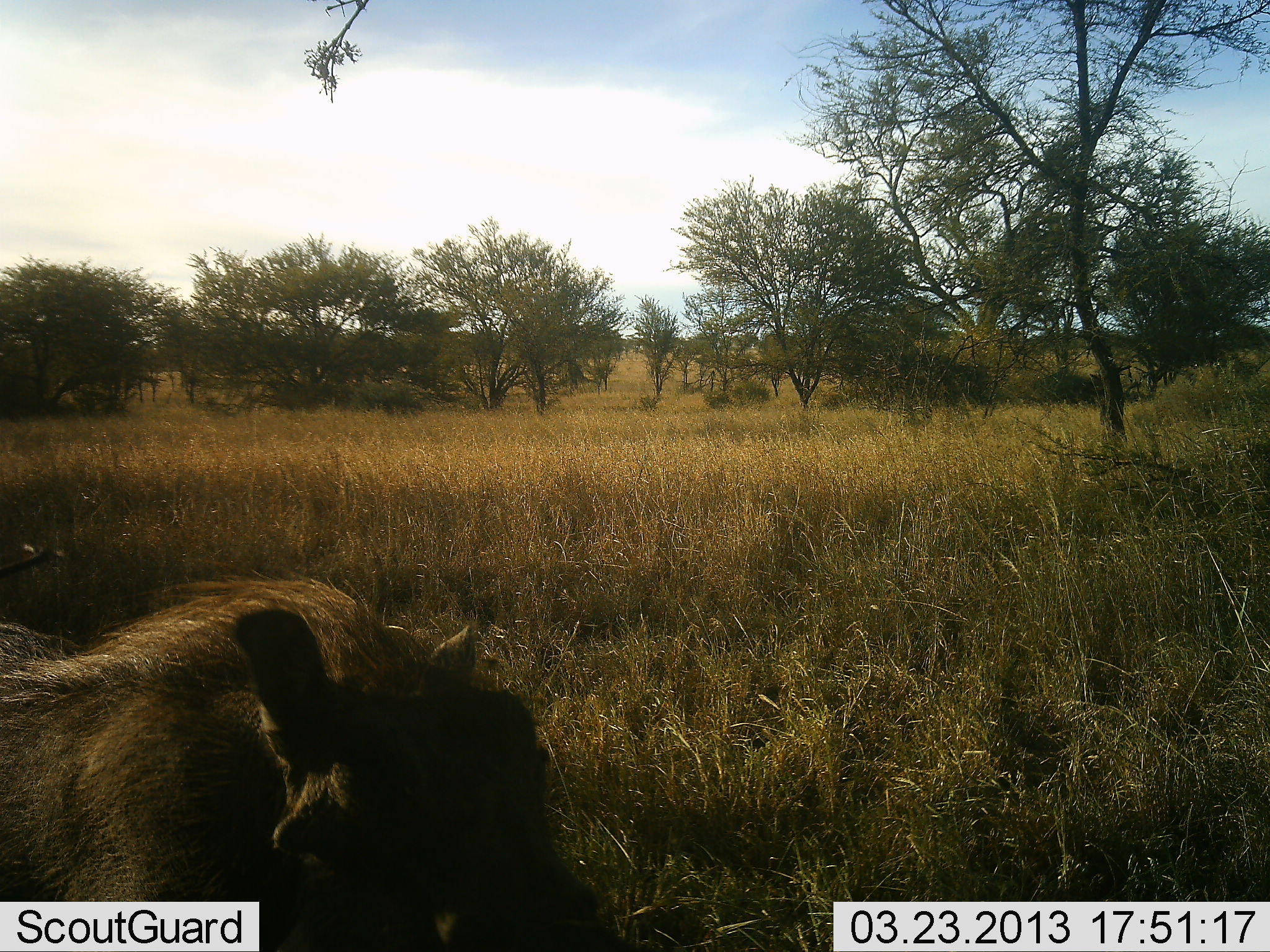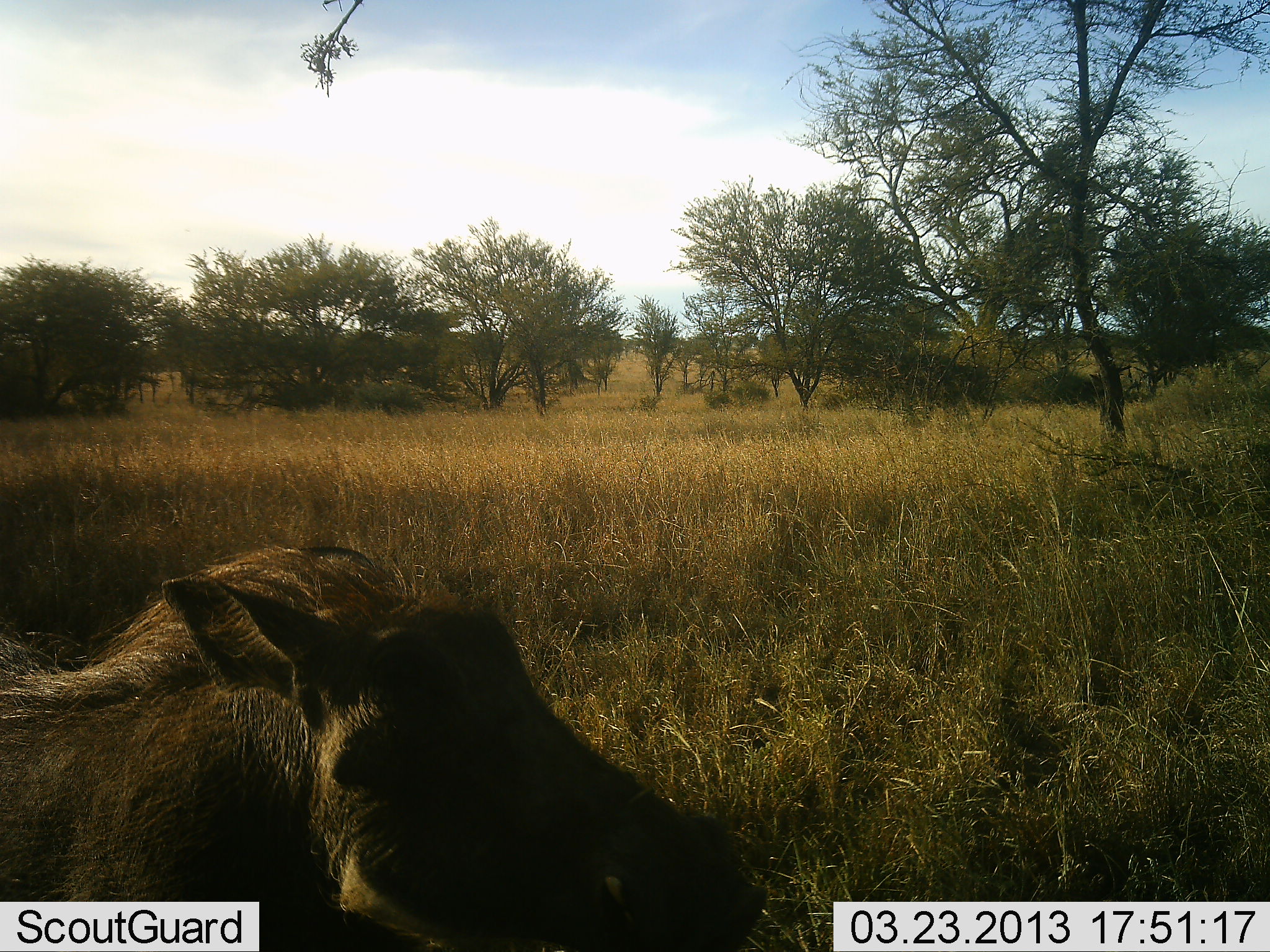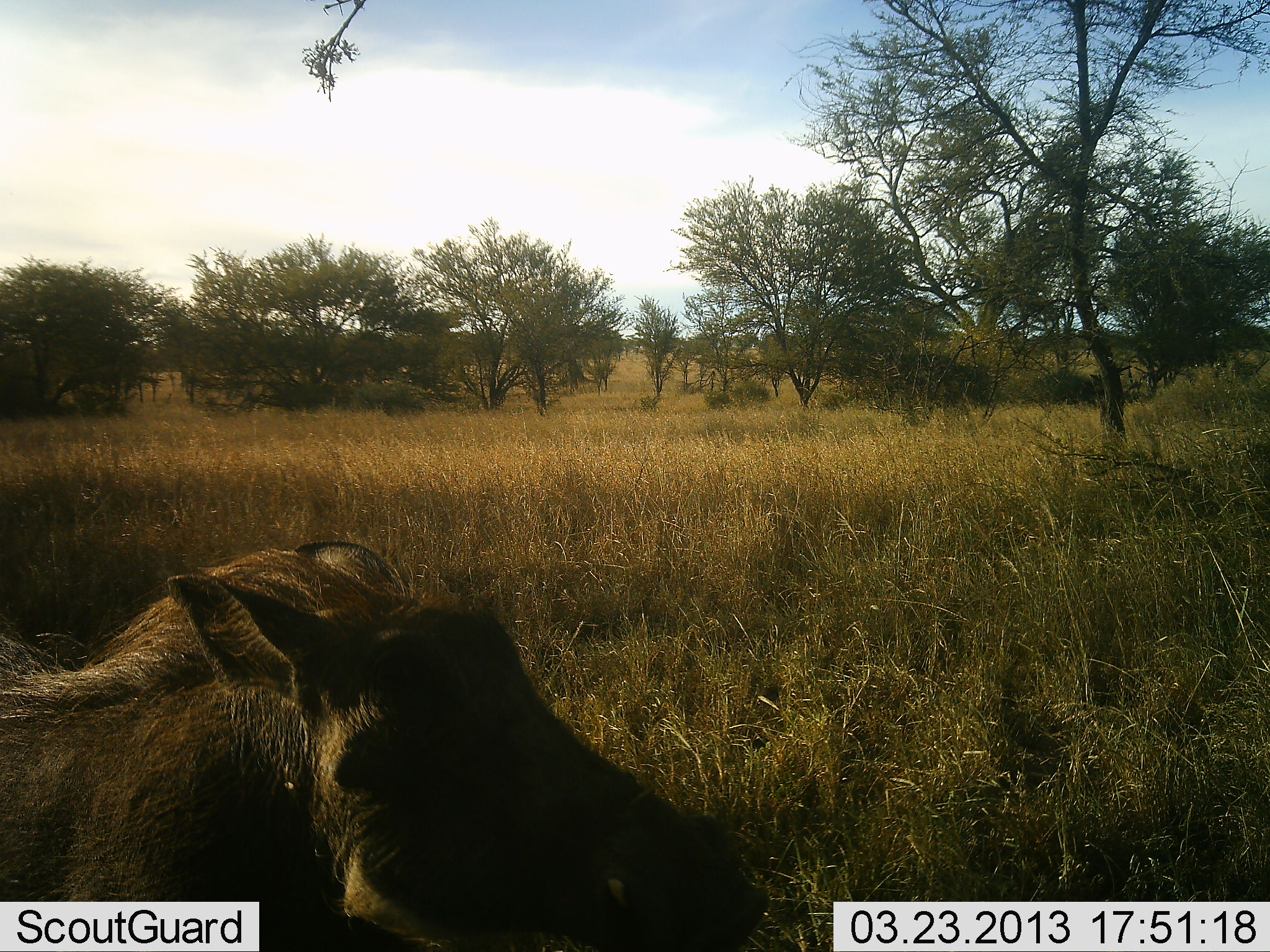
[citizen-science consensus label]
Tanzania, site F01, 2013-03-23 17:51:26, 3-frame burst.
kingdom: Animalia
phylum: Chordata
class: Mammalia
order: Artiodactyla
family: Suidae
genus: Phacochoerus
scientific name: Phacochoerus africanus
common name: warthog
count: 1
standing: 57%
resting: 6%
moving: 29%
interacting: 0%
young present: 0%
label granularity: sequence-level